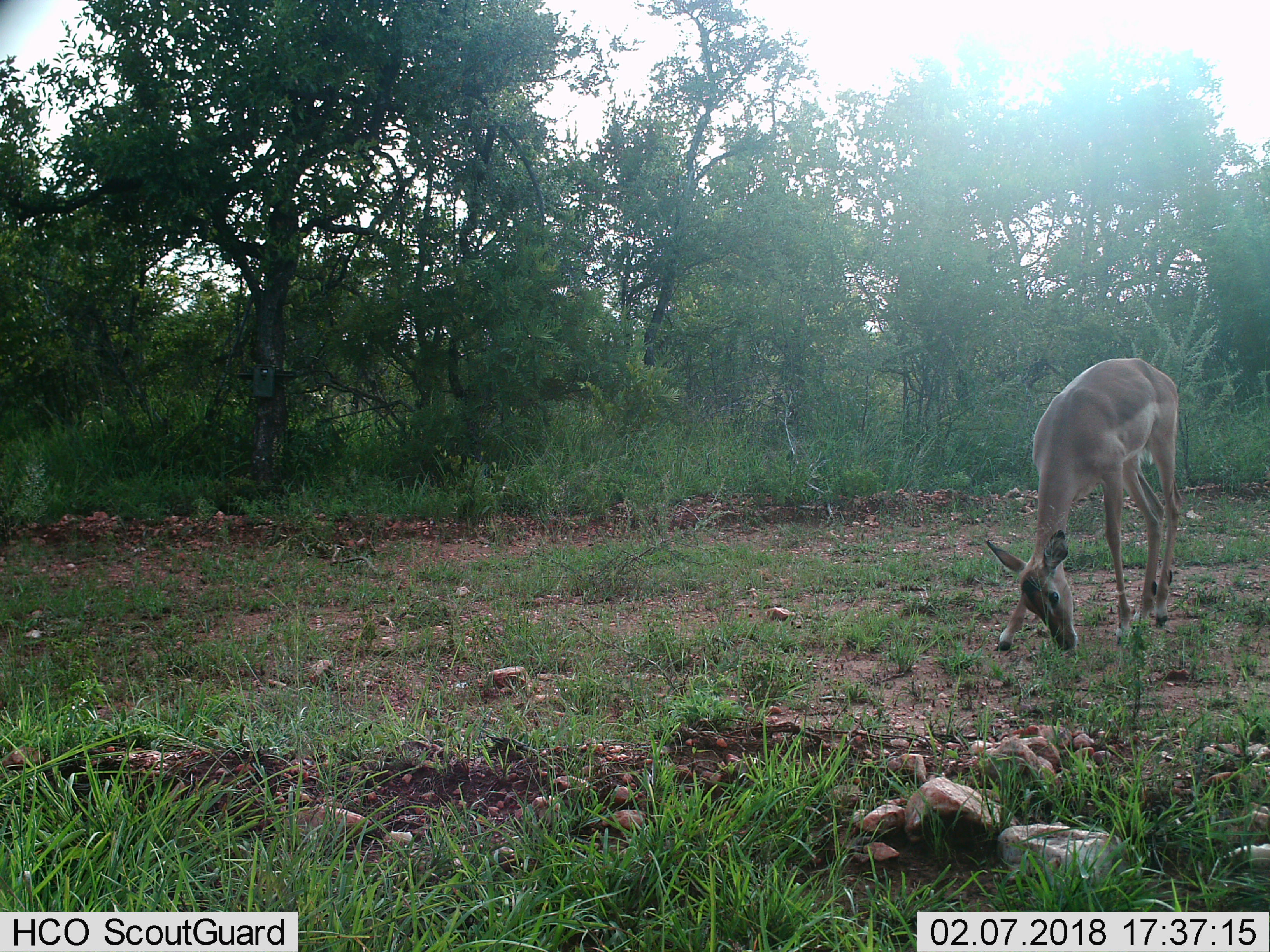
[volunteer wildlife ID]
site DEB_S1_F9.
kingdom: Animalia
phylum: Chordata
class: Mammalia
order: Artiodactyla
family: Bovidae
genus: Aepyceros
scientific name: Aepyceros melampus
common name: impala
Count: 1.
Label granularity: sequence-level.